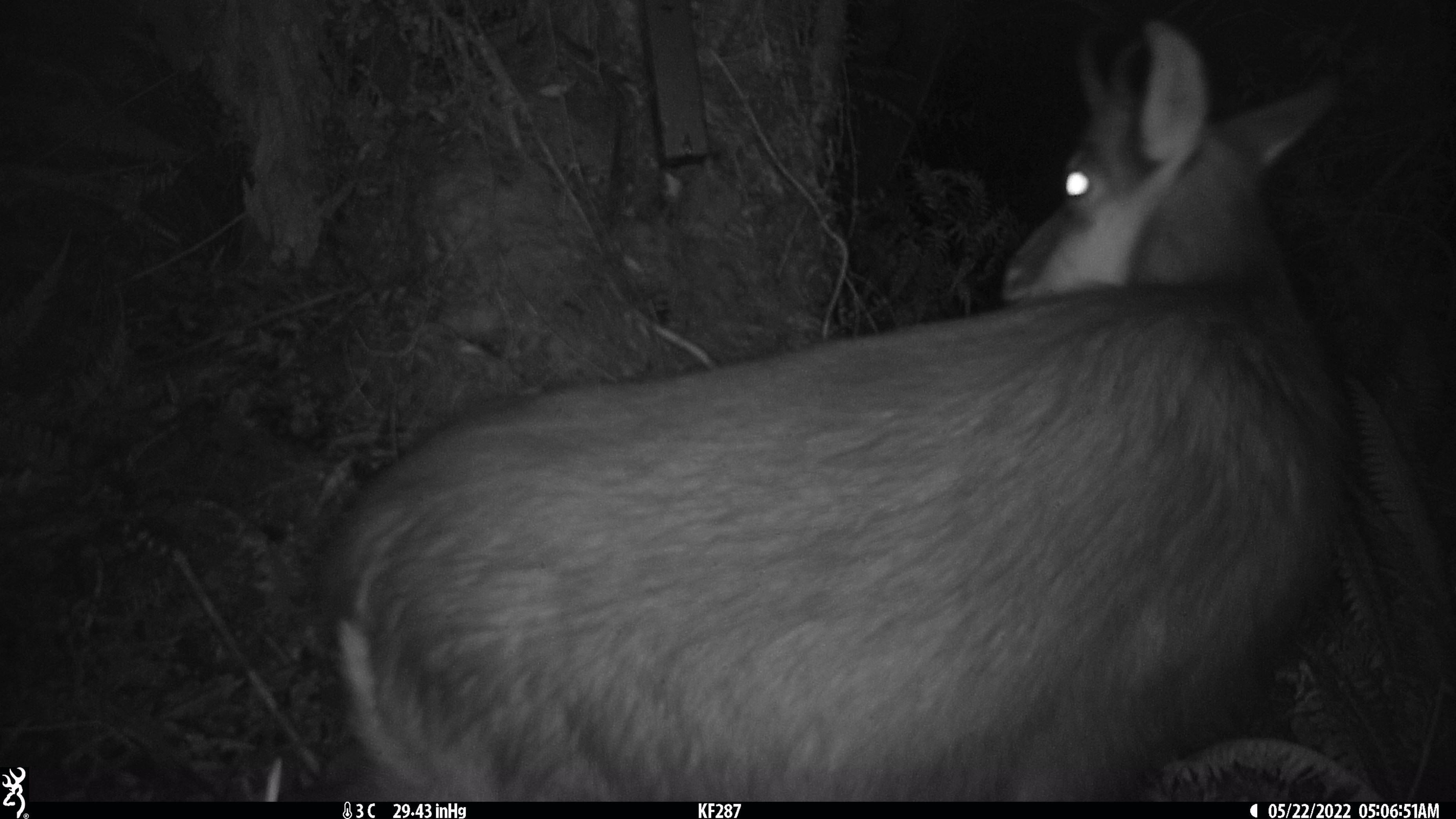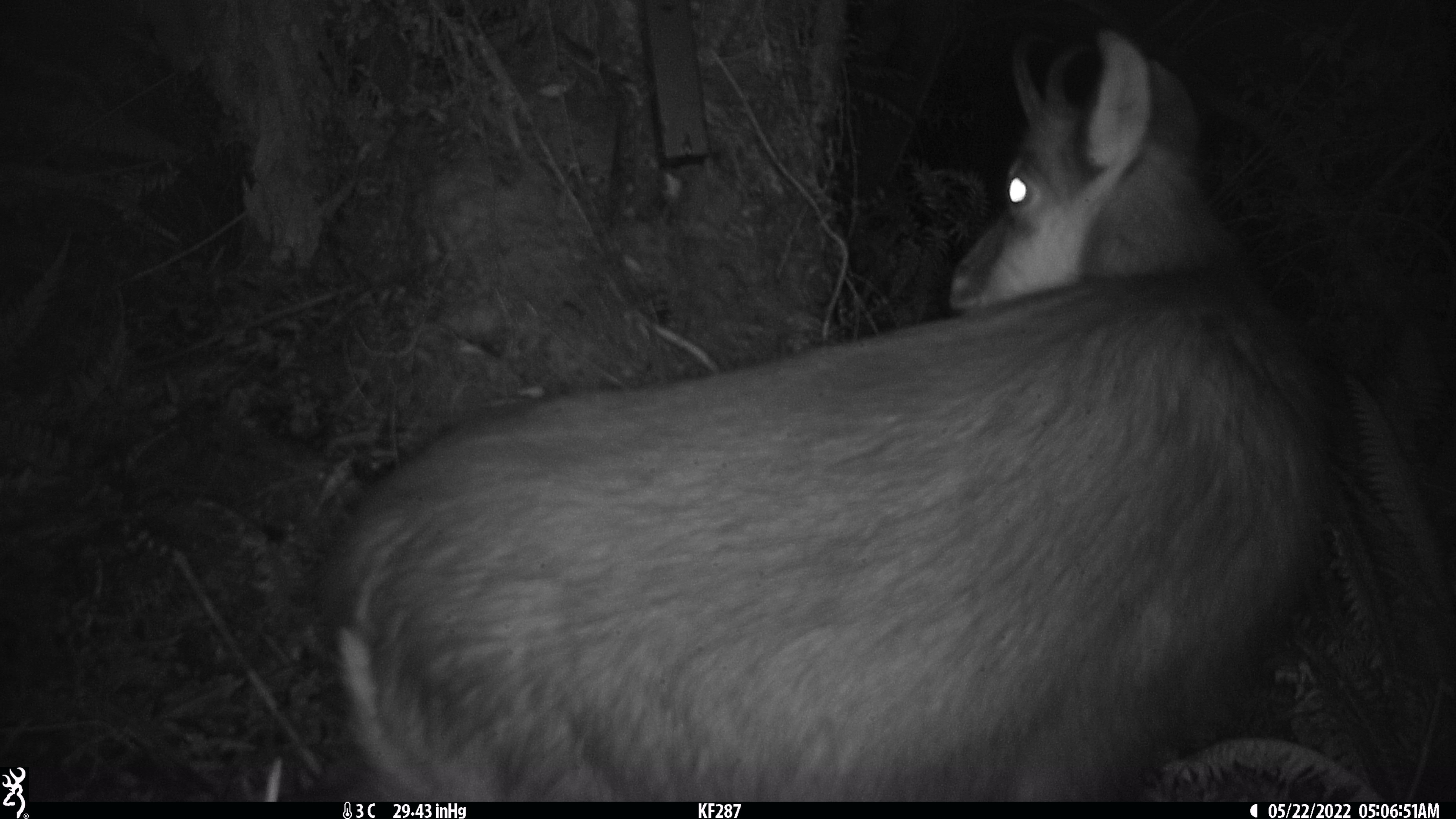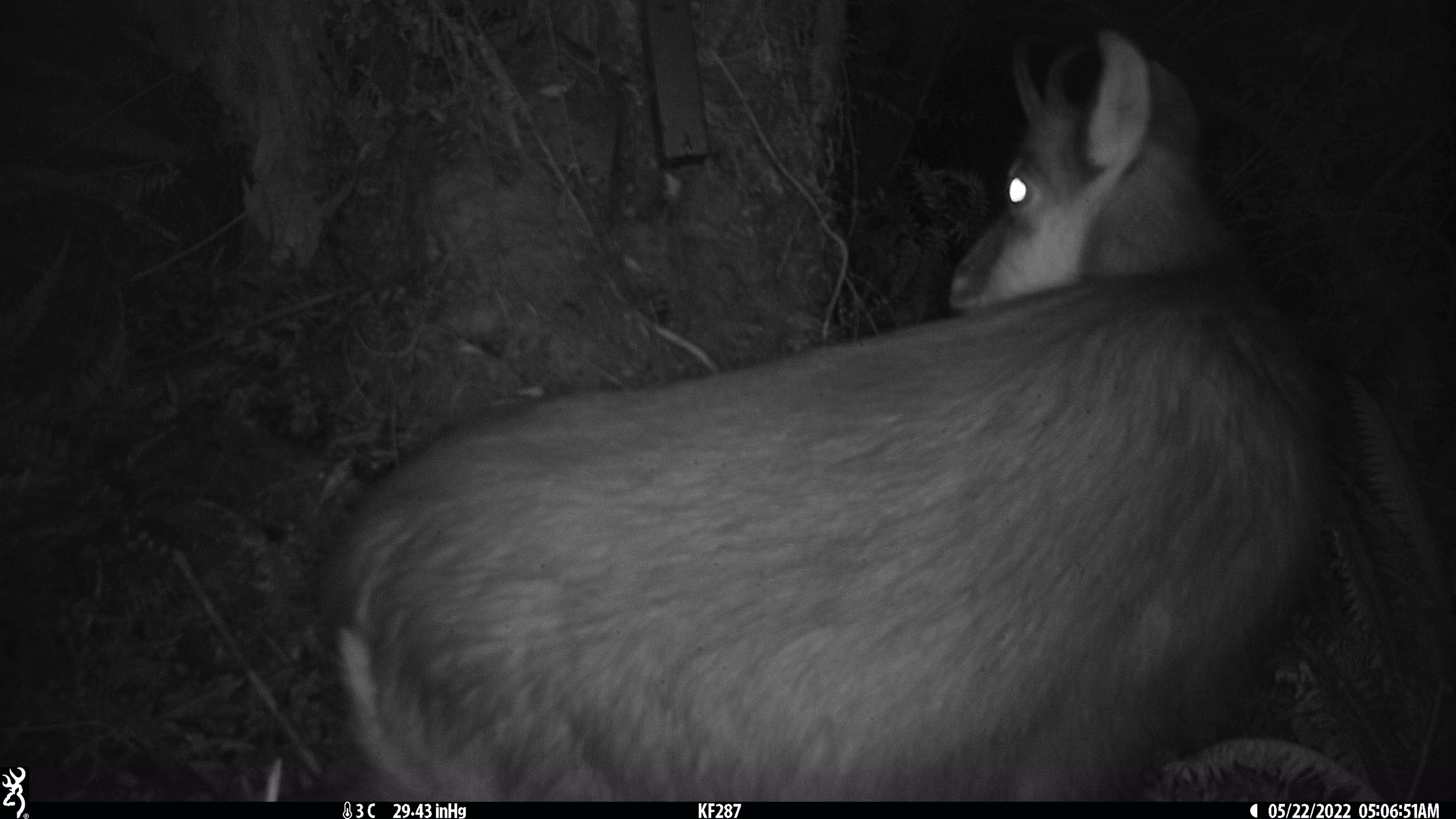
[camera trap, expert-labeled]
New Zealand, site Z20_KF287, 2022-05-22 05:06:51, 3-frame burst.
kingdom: Animalia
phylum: Chordata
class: Mammalia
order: Artiodactyla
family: Bovidae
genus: Rupicapra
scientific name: Rupicapra rupicapra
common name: alpine chamois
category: chamois